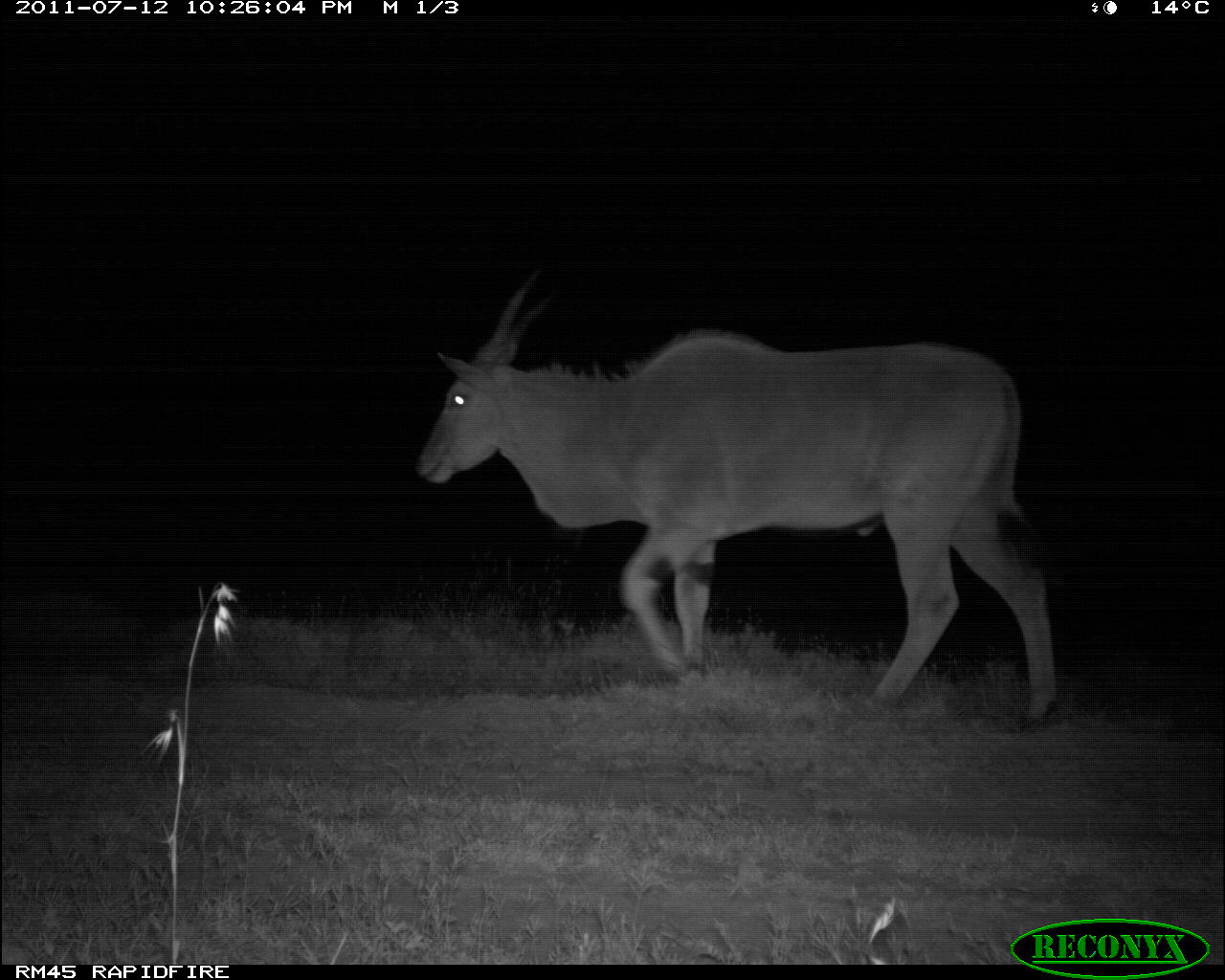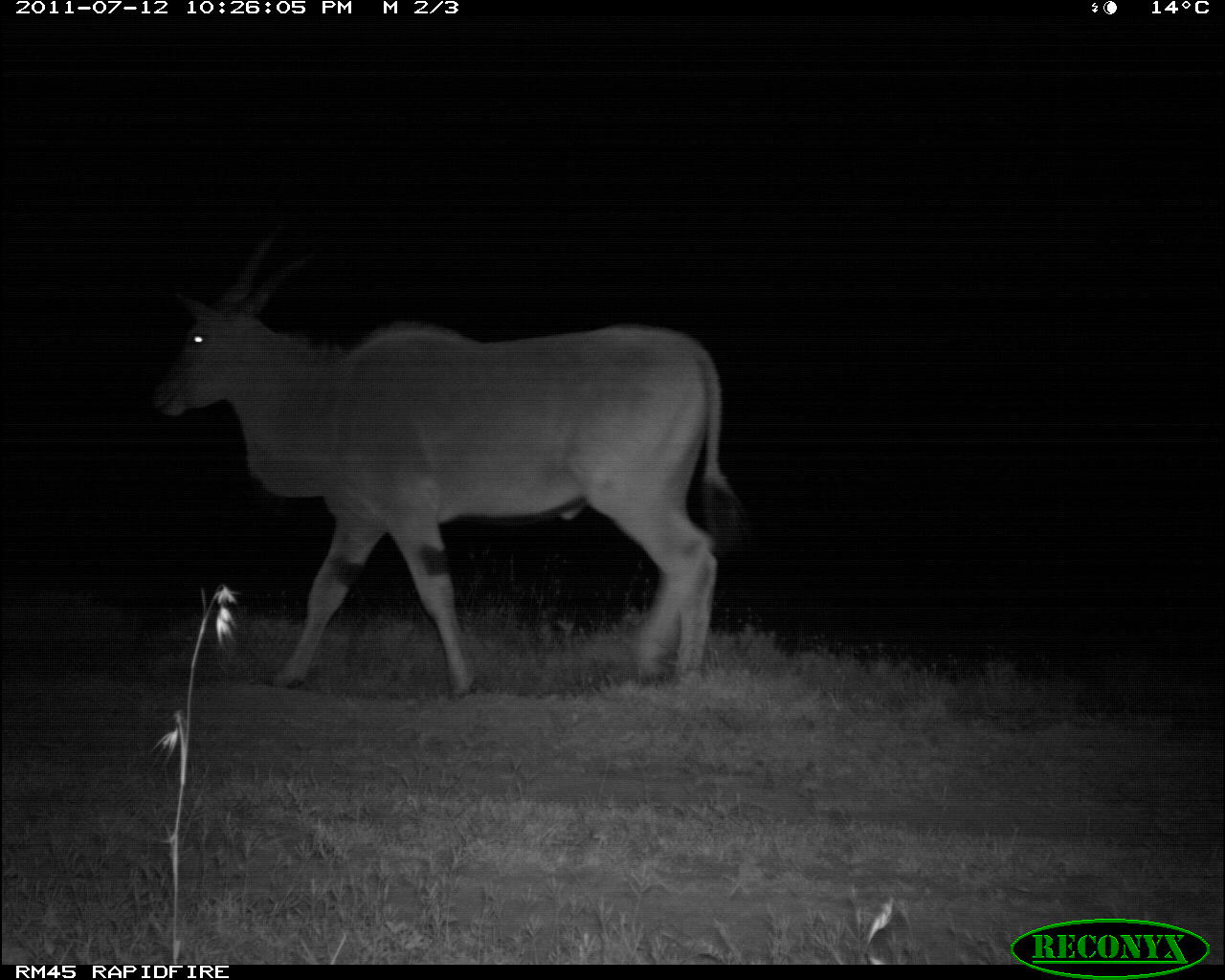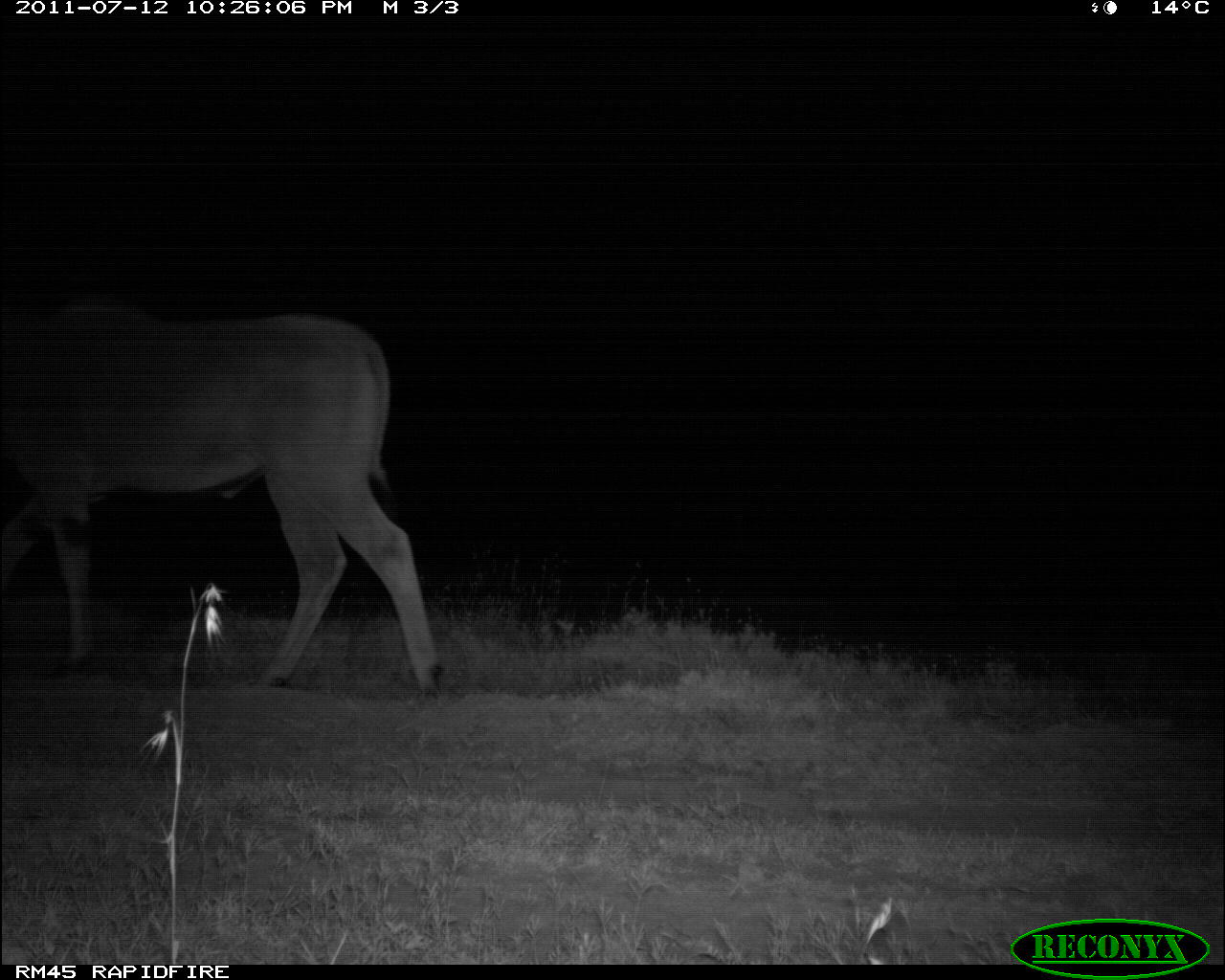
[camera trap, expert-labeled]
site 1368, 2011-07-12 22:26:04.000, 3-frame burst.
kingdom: Animalia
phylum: Chordata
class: Mammalia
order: Artiodactyla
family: Bovidae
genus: Tragelaphus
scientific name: Tragelaphus oryx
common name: eland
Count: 1.